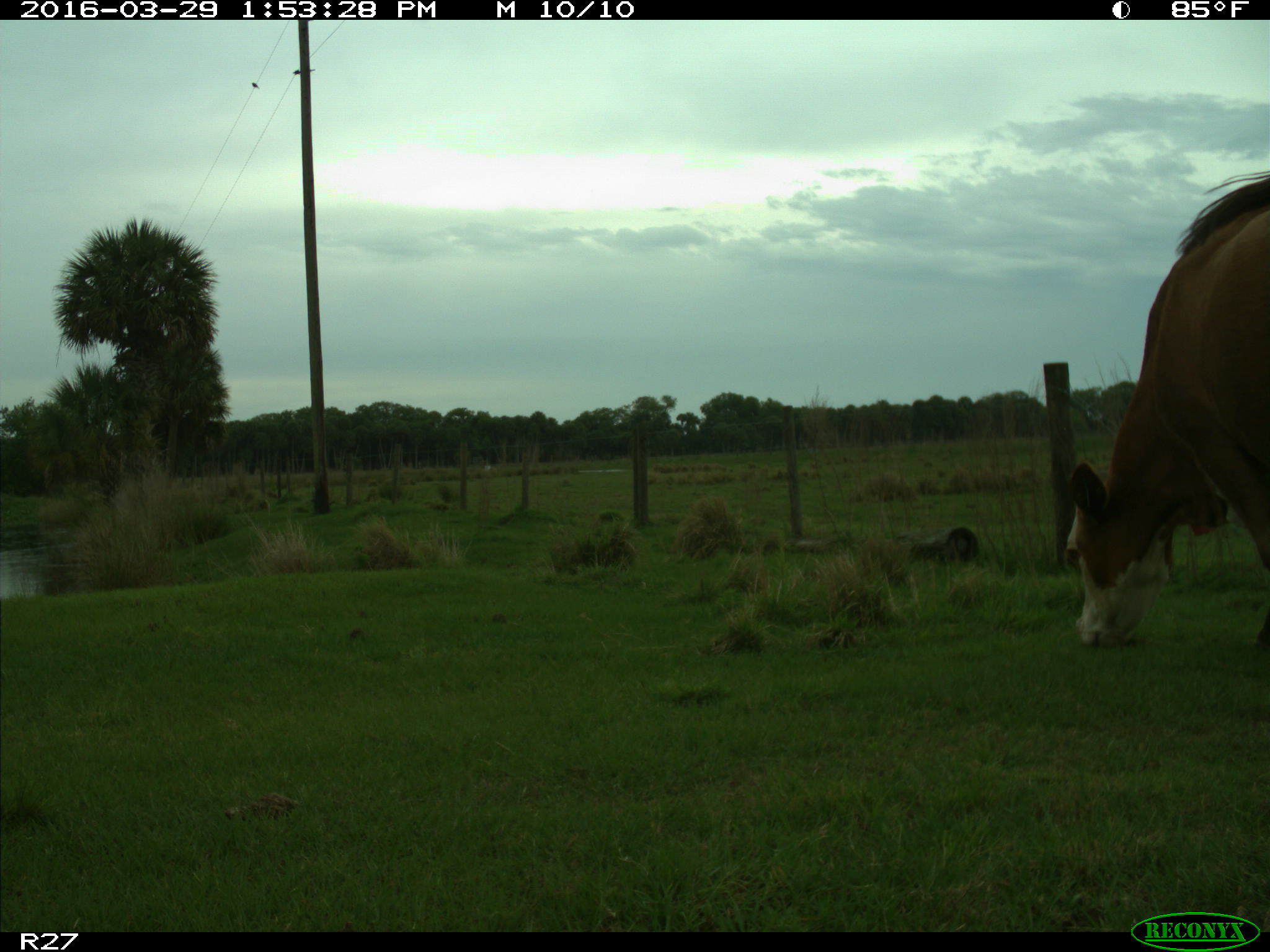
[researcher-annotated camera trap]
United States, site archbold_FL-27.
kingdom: Animalia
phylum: Chordata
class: Mammalia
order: Artiodactyla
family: Bovidae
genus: Bos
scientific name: Bos taurus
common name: domestic cow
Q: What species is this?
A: Bos taurus (domestic cow).